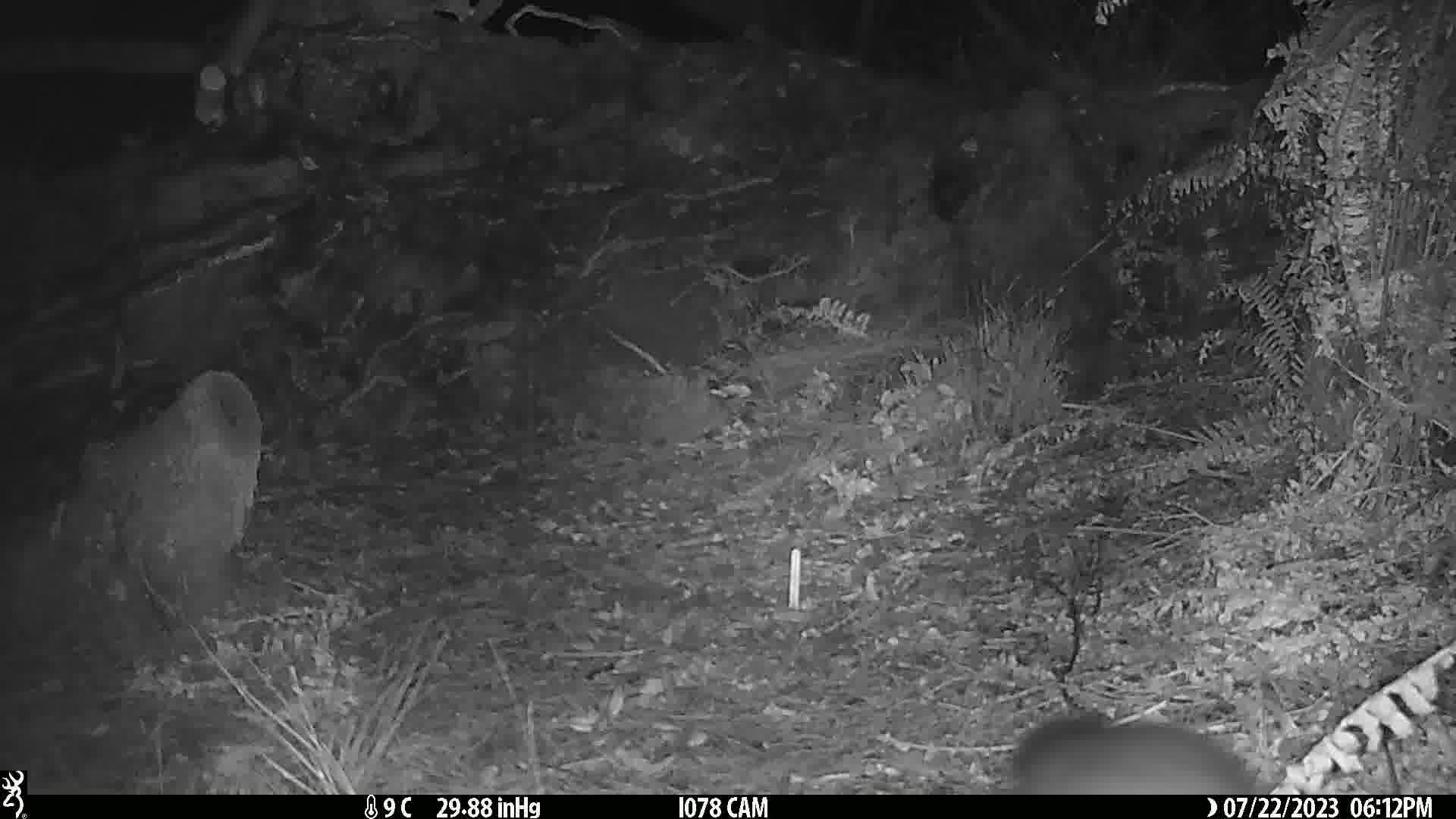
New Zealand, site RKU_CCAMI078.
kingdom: Animalia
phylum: Chordata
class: Mammalia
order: Diprotodontia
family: Phalangeridae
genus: Trichosurus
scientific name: Trichosurus vulpecula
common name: common brushtail possum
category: possum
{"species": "possum (common brushtail possum) (Trichosurus vulpecula)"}